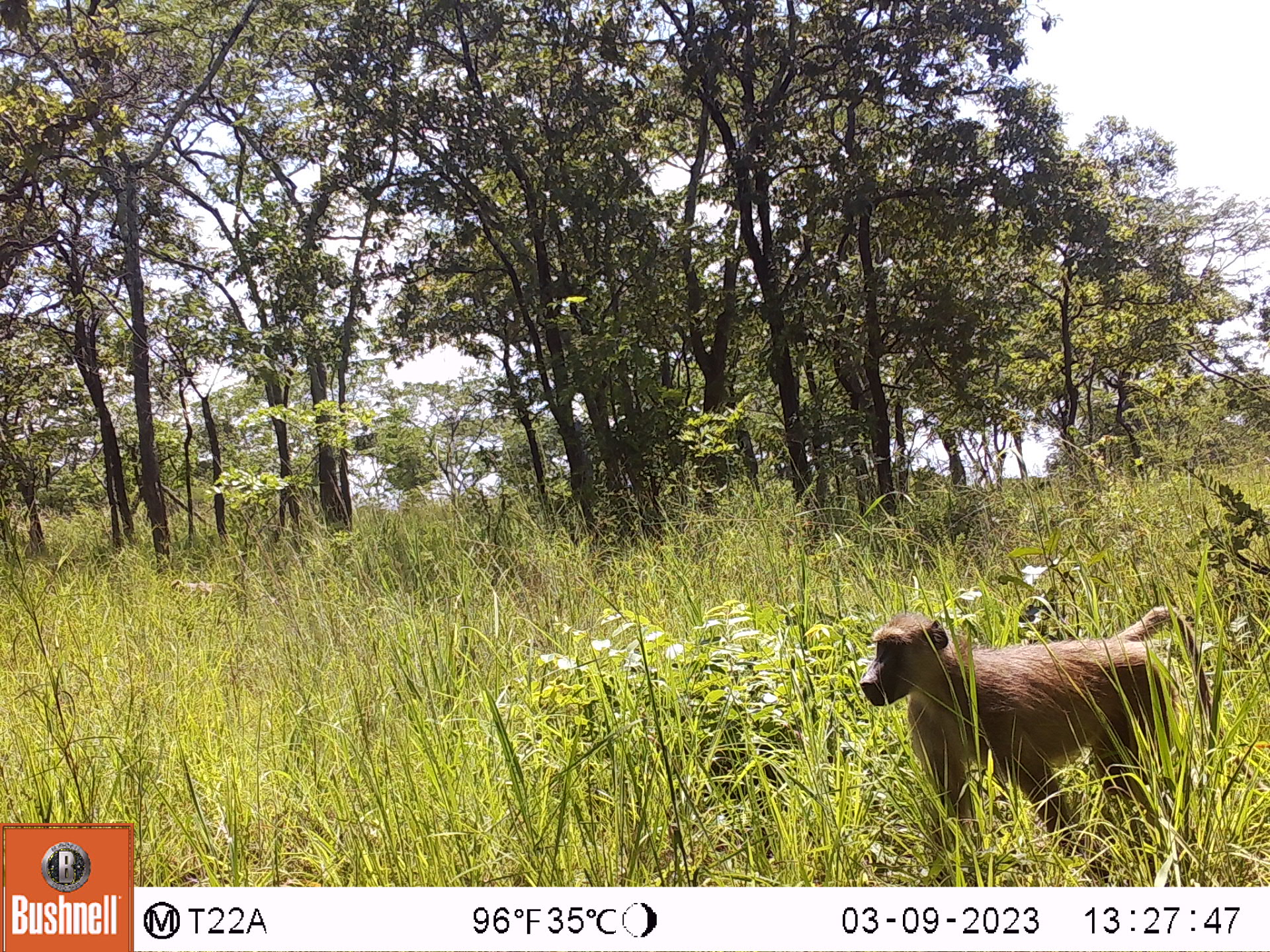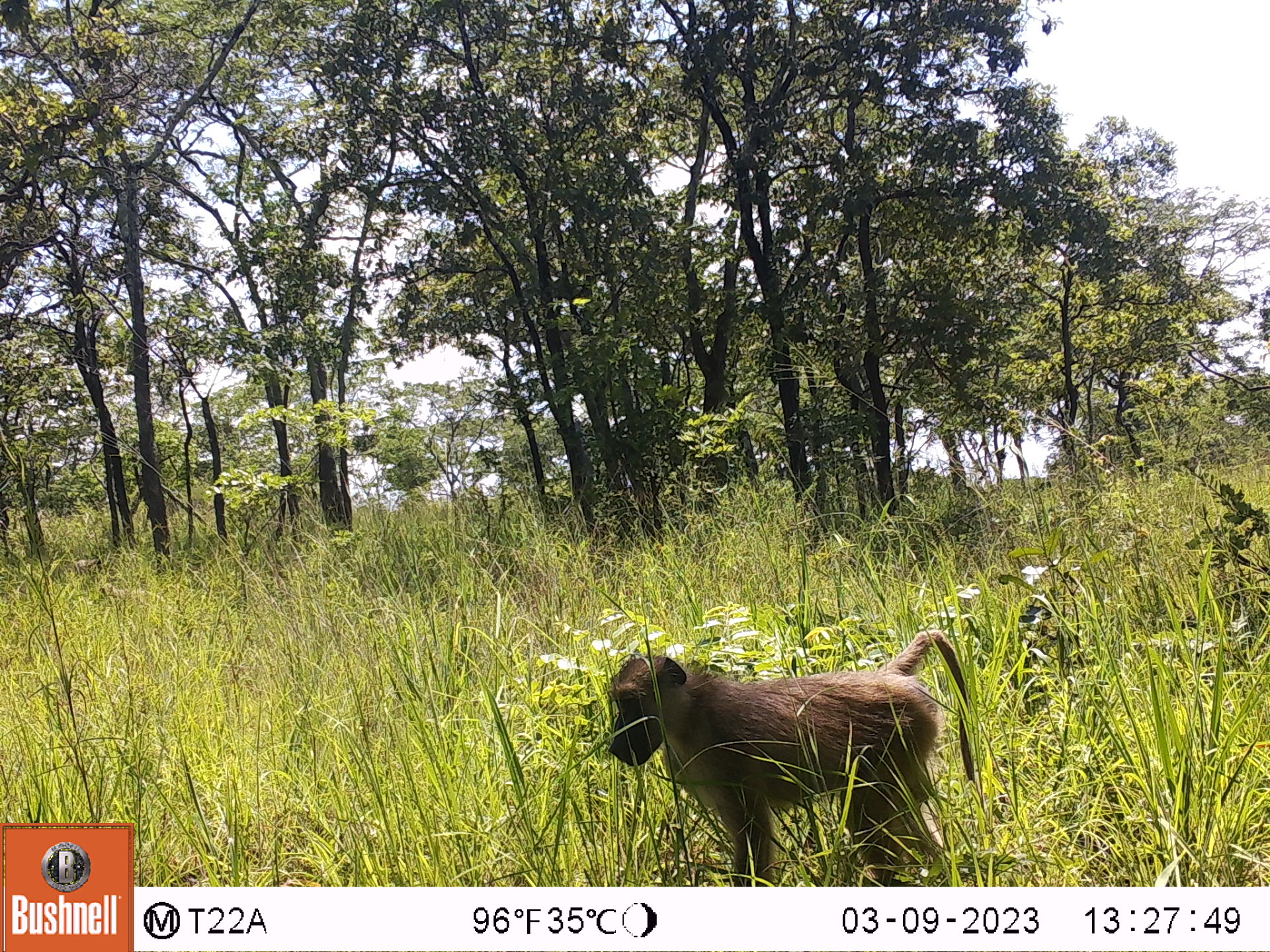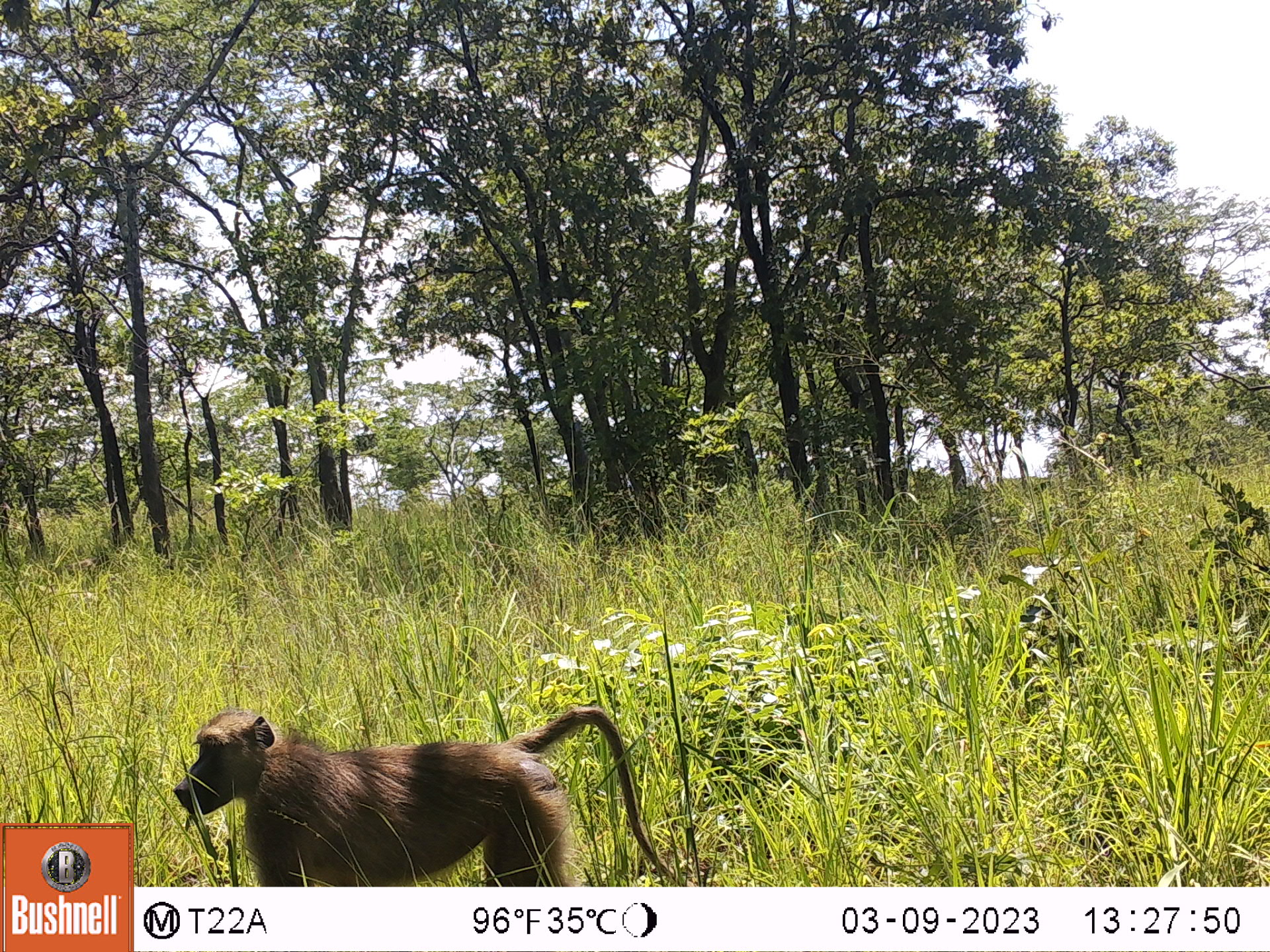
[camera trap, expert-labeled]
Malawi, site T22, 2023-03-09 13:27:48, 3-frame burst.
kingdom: Animalia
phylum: Chordata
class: Mammalia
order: Primates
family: Cercopithecidae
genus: Papio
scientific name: Papio cynocephalus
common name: yellow baboon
Yellow baboon (Papio cynocephalus), count 1.